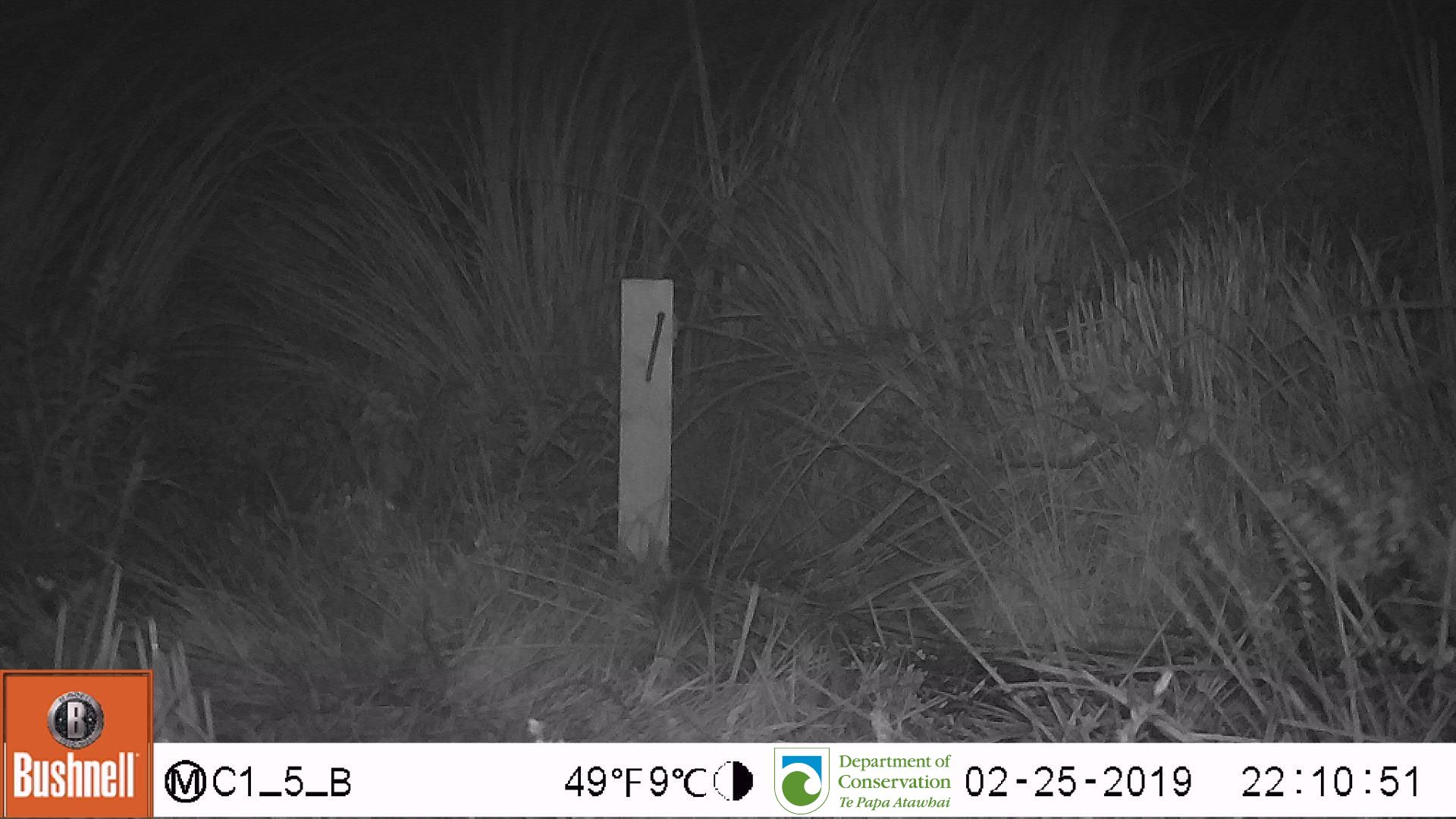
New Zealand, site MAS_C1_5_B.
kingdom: Animalia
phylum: Chordata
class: Mammalia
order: Rodentia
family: Muridae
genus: Mus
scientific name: Mus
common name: mouse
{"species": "mouse (Mus)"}